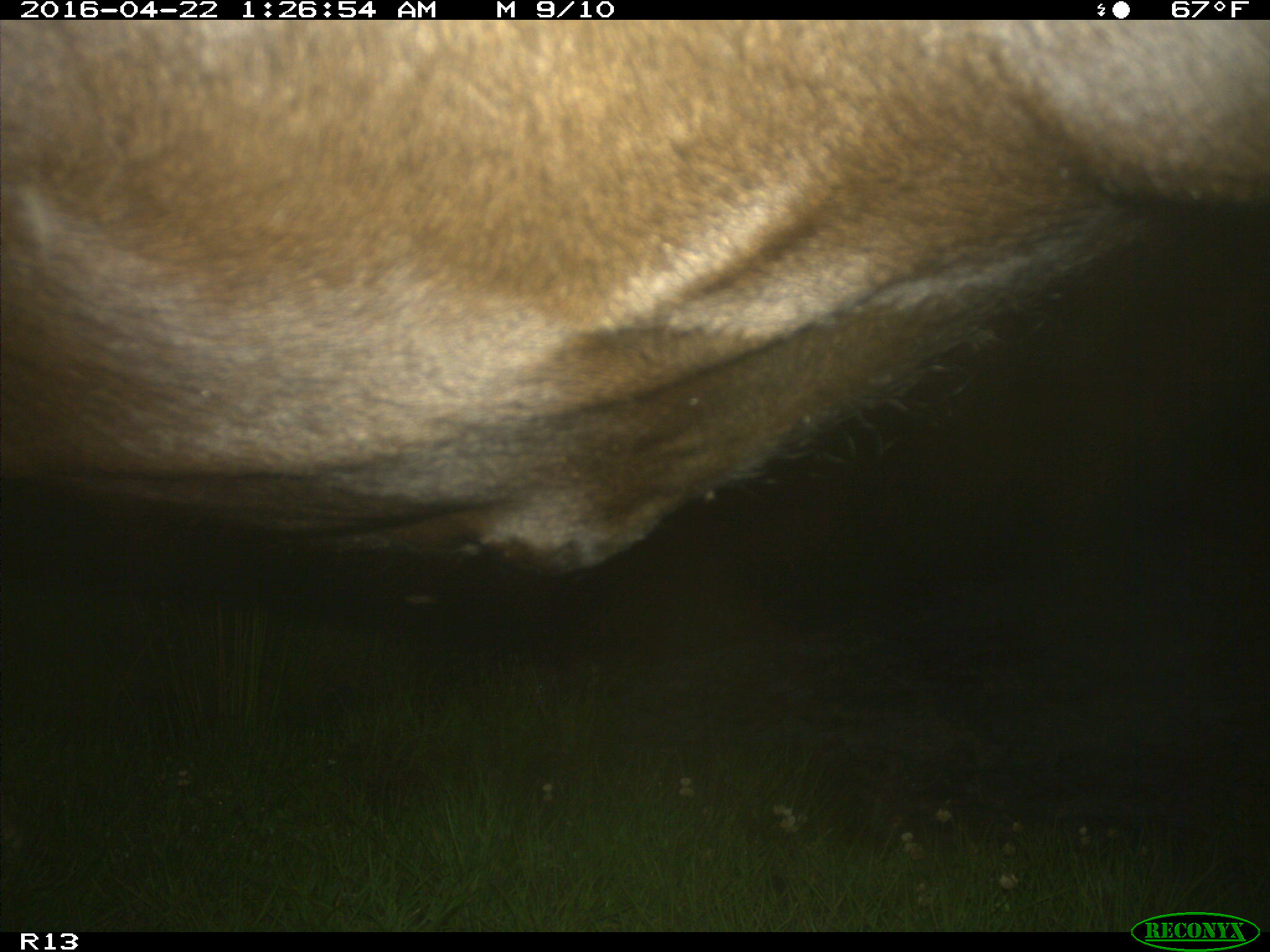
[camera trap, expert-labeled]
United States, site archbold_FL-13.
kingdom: Animalia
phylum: Chordata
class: Mammalia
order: Artiodactyla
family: Bovidae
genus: Bos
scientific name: Bos taurus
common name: domestic cow